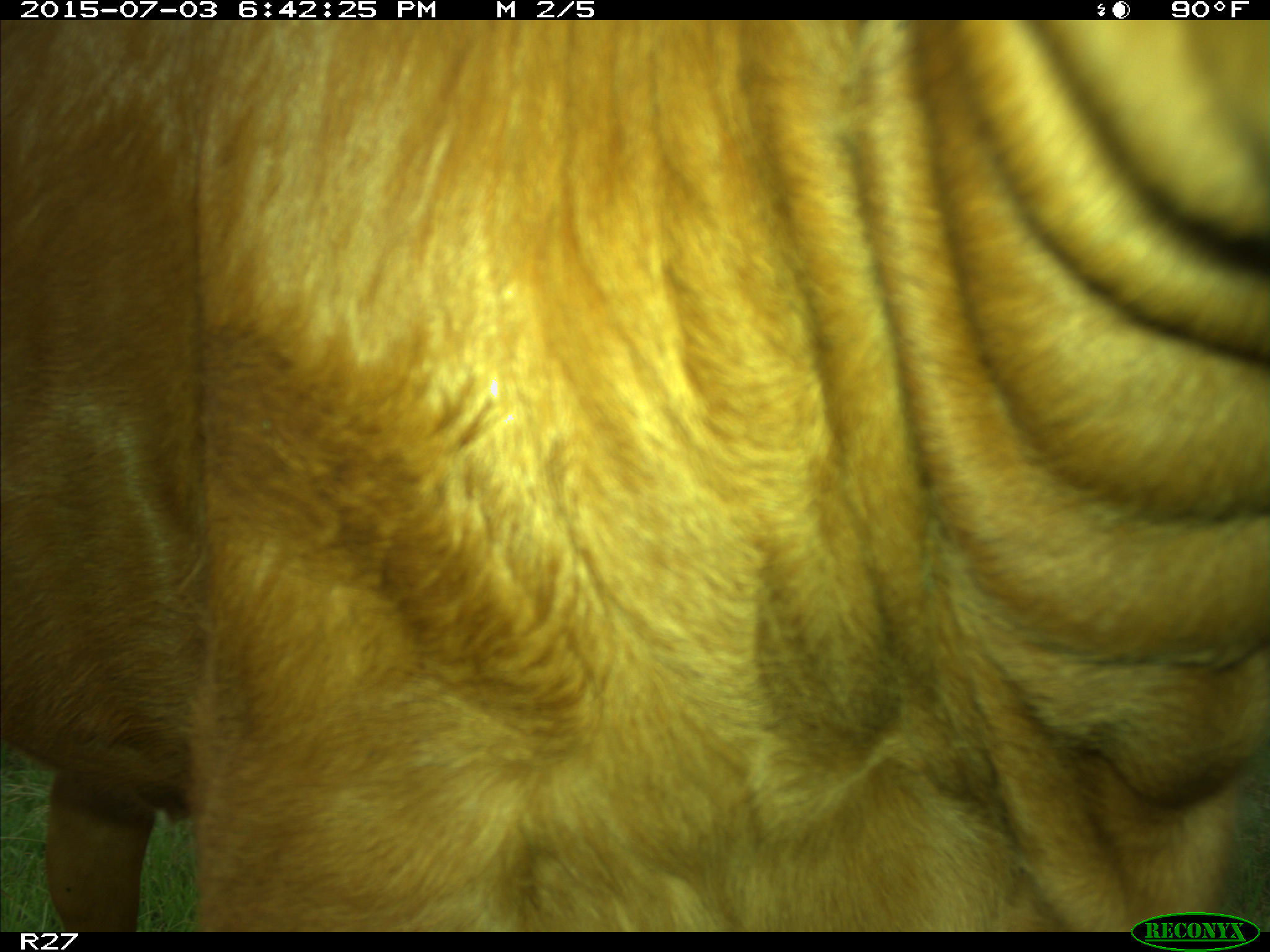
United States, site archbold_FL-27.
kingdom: Animalia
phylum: Chordata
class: Mammalia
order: Artiodactyla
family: Bovidae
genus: Bos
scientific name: Bos taurus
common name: domestic cow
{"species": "Bos taurus (domestic cow)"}